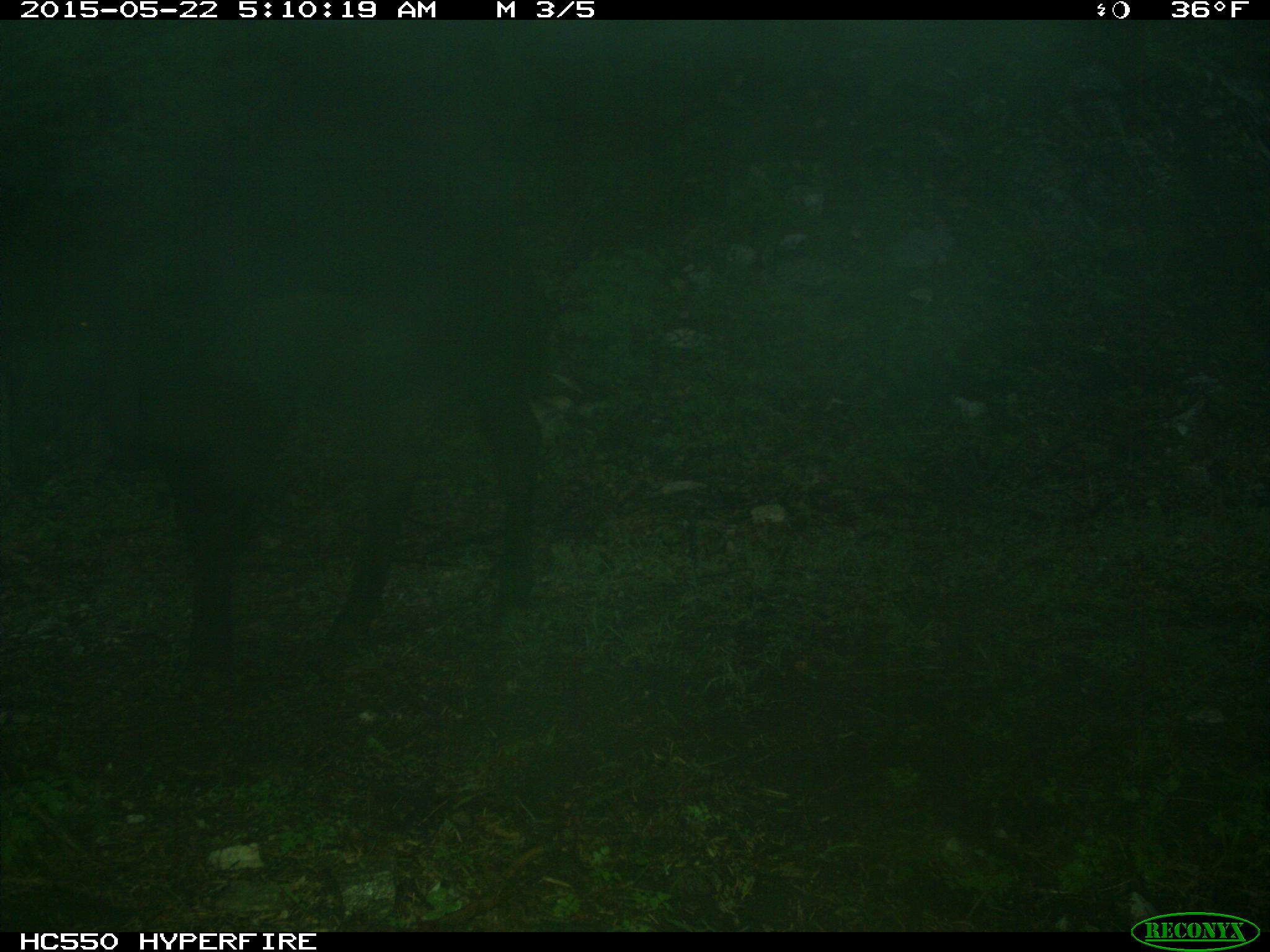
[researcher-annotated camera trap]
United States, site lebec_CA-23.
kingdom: Animalia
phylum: Chordata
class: Mammalia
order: Artiodactyla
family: Bovidae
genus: Bos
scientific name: Bos taurus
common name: domestic cow